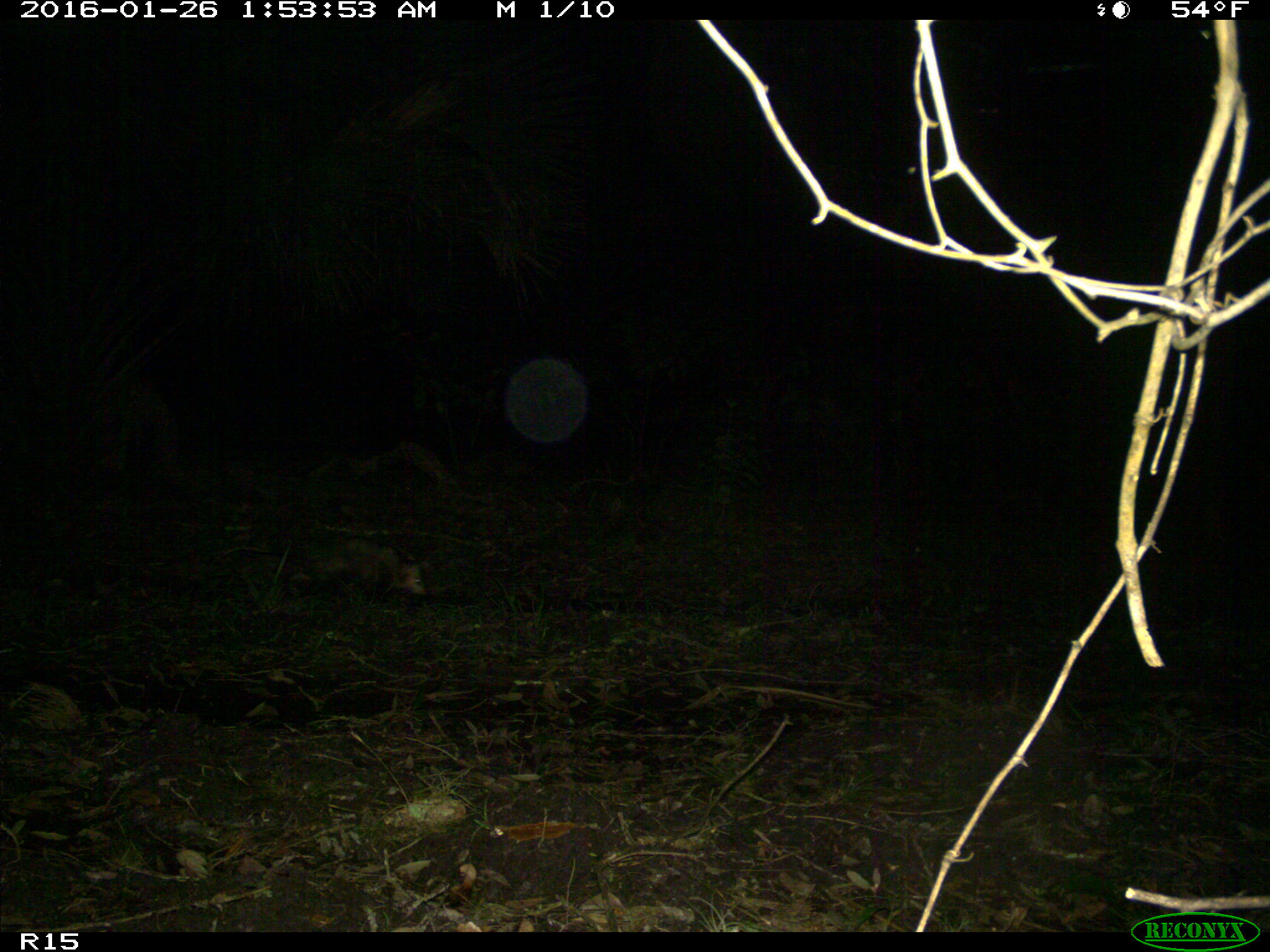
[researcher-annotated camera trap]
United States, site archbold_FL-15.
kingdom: Animalia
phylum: Chordata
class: Mammalia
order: Didelphimorphia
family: Didelphidae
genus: Didelphis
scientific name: Didelphis virginiana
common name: virginia opossum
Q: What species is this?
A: Didelphis virginiana (virginia opossum).